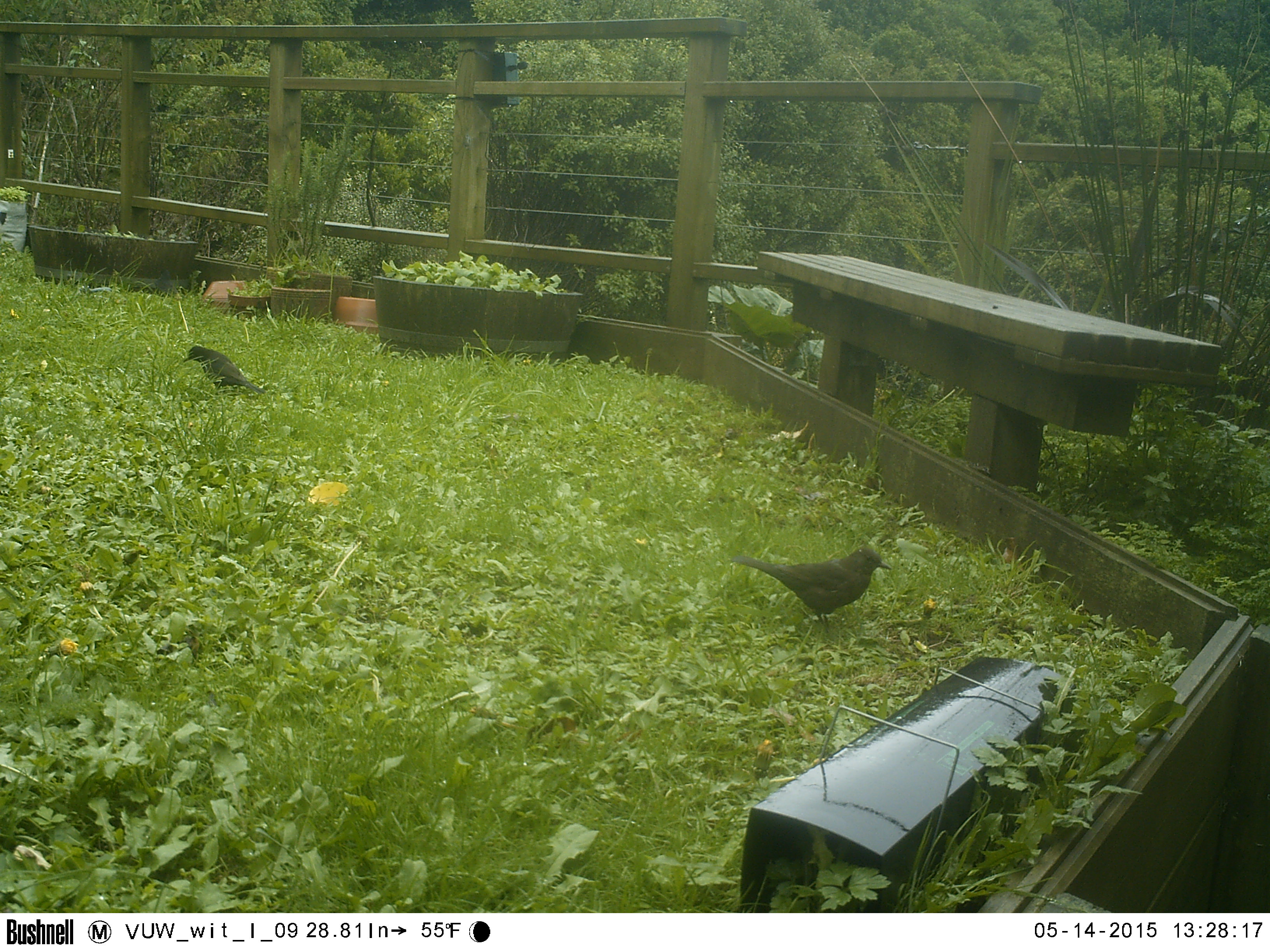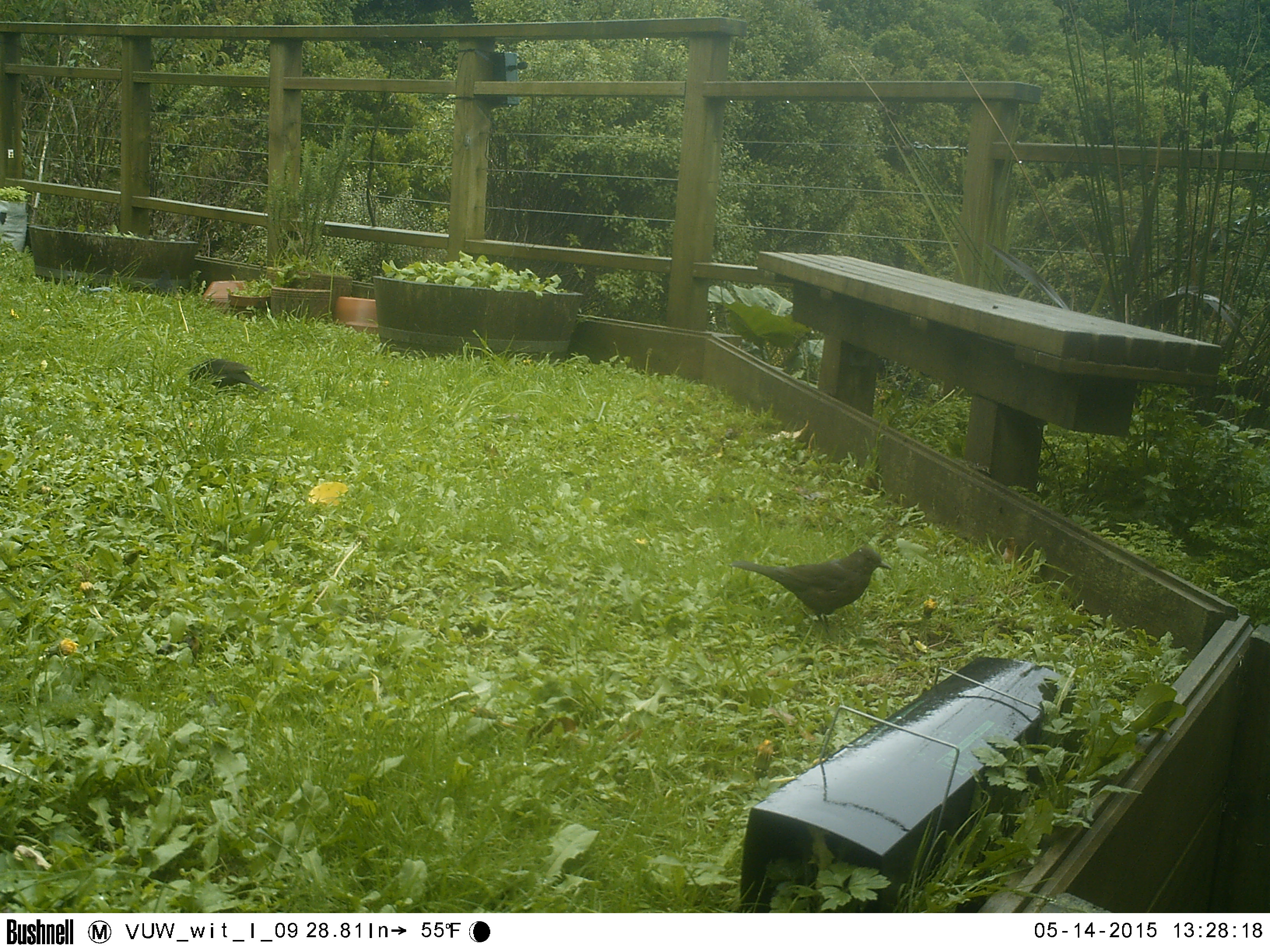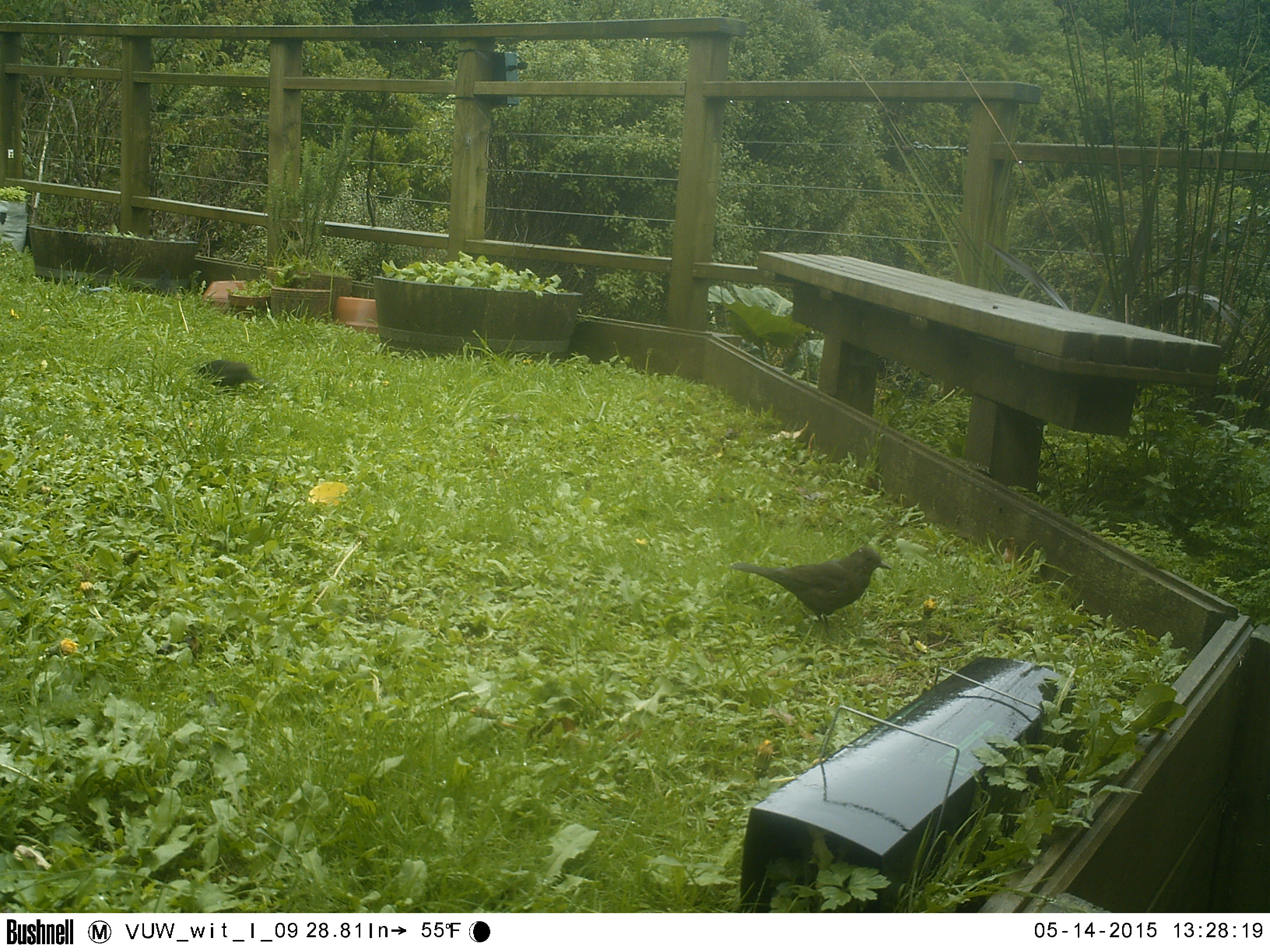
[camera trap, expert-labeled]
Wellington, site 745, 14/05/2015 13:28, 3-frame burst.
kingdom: Animalia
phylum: Chordata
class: Aves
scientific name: Aves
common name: bird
Bird (Aves).